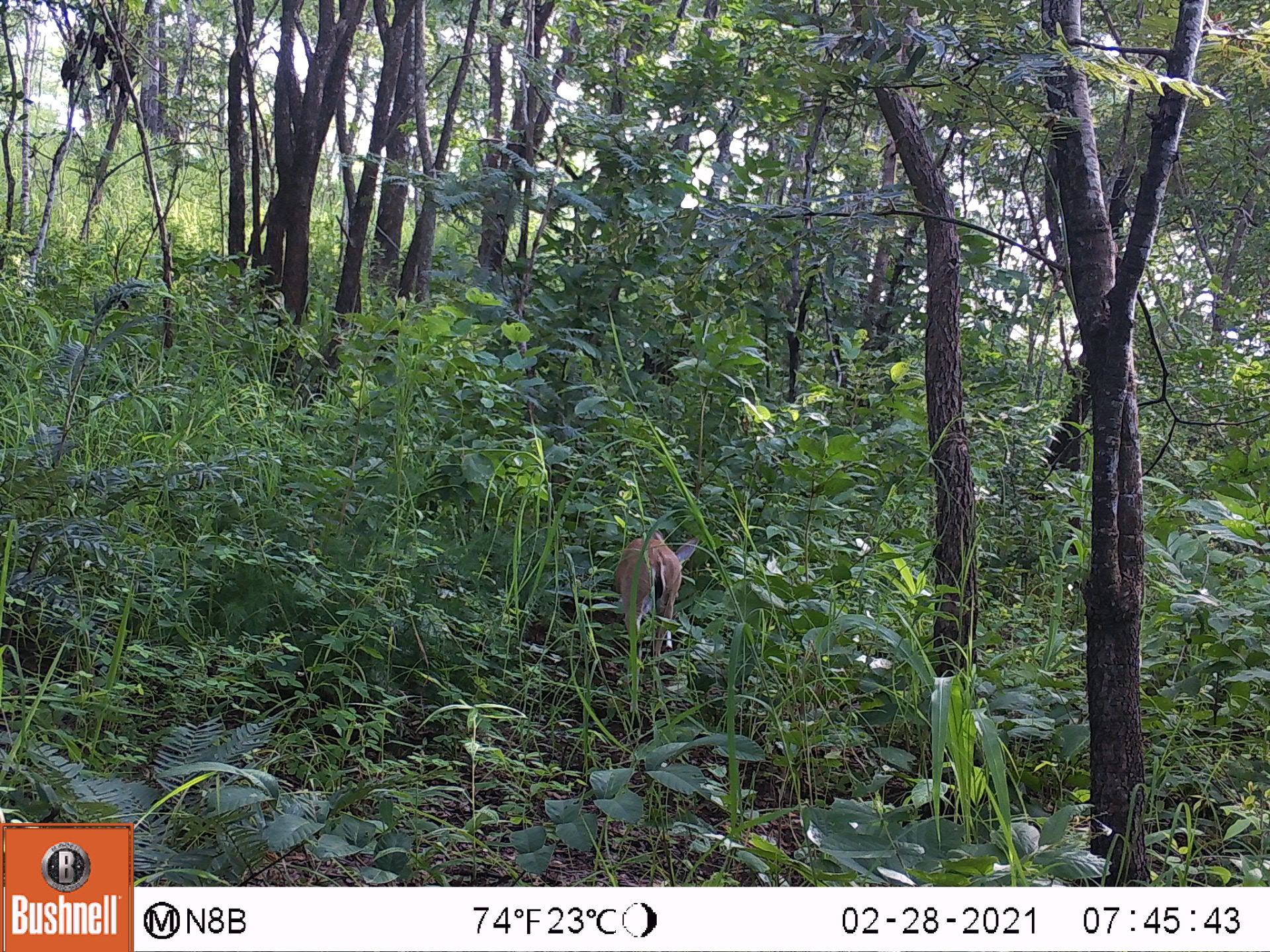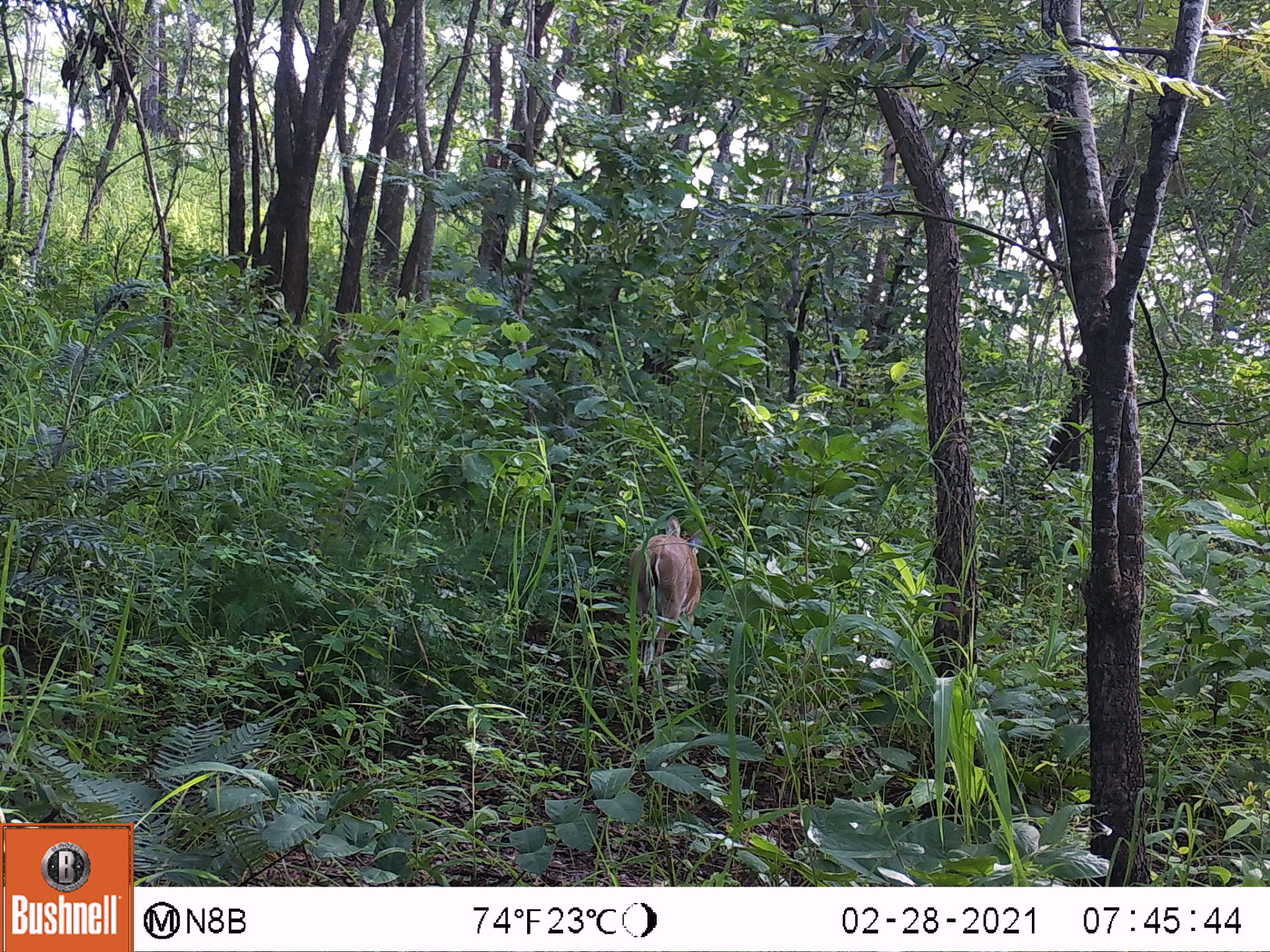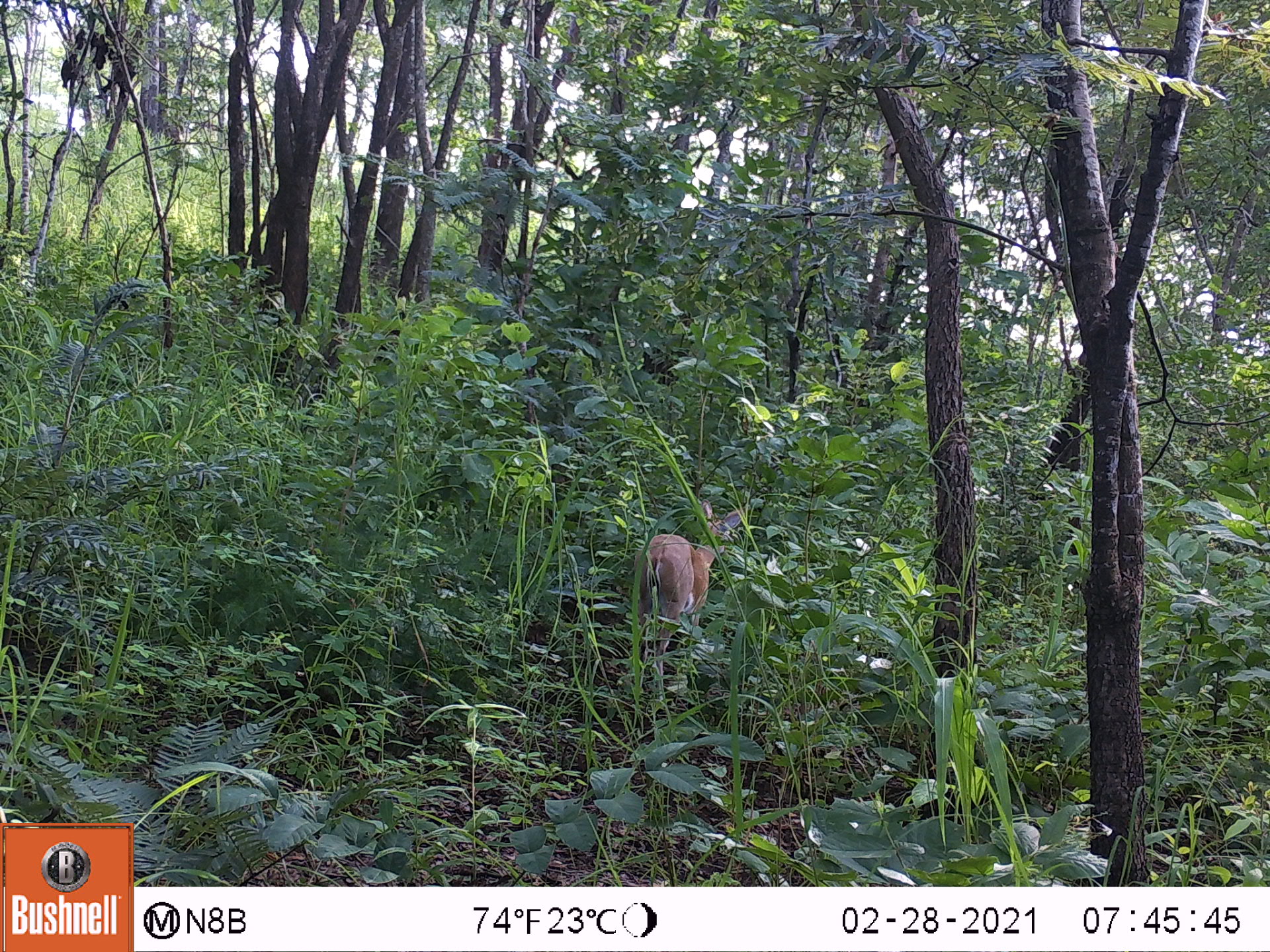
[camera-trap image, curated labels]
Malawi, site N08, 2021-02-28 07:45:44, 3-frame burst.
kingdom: Animalia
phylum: Chordata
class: Mammalia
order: Artiodactyla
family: Bovidae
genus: Sylvicapra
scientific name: Sylvicapra grimmia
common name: common duiker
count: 1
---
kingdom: Animalia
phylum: Chordata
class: Mammalia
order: Primates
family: Cercopithecidae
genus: Papio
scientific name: Papio cynocephalus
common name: yellow baboon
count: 1